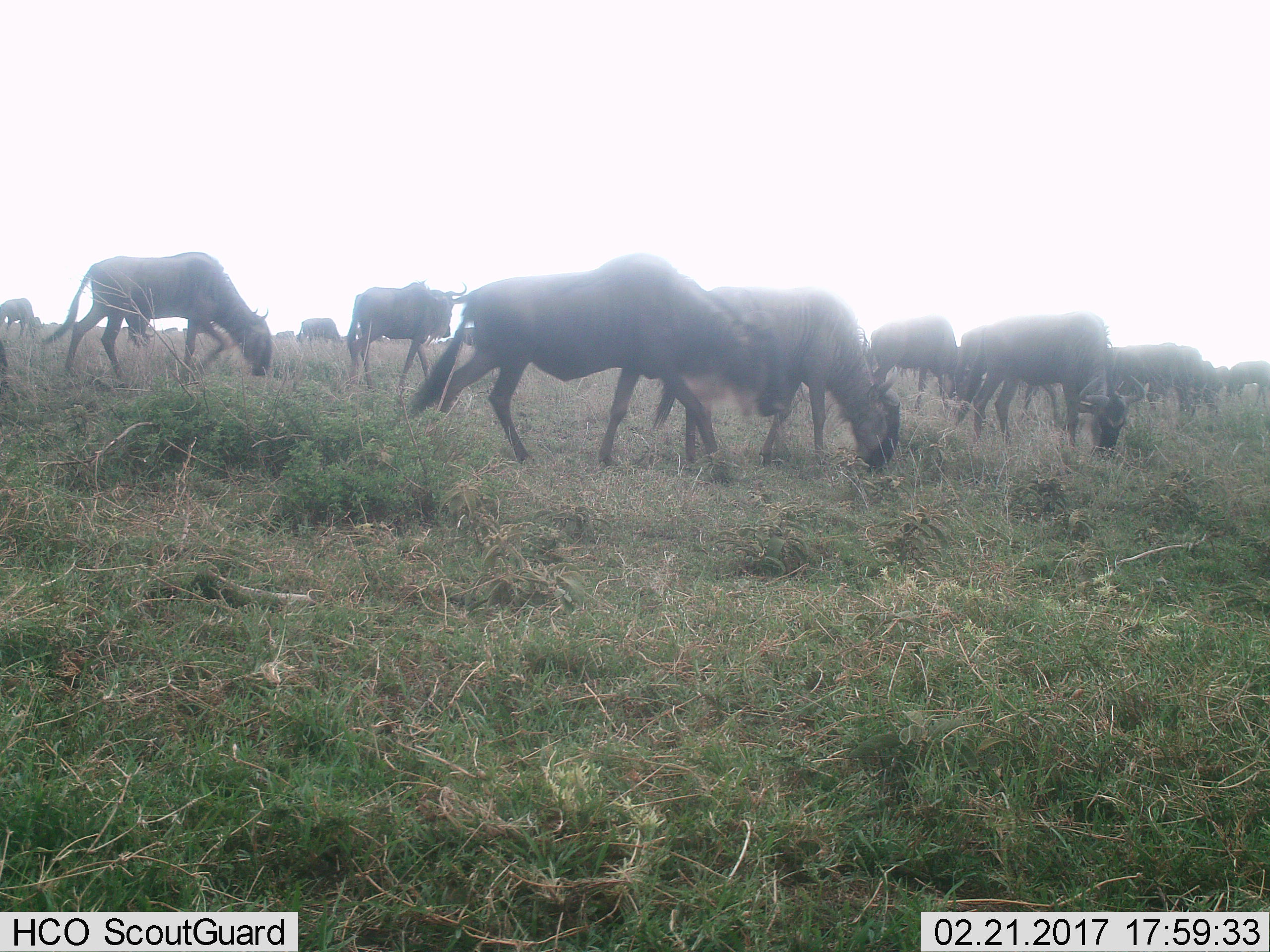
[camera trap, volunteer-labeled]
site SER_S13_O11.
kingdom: Animalia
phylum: Chordata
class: Mammalia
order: Artiodactyla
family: Bovidae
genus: Connochaetes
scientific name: Connochaetes taurinus taurinus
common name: blue wildebeest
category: wildebeestblue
Wildebeestblue (blue wildebeest) (Connochaetes taurinus taurinus), count 11-50. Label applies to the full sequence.